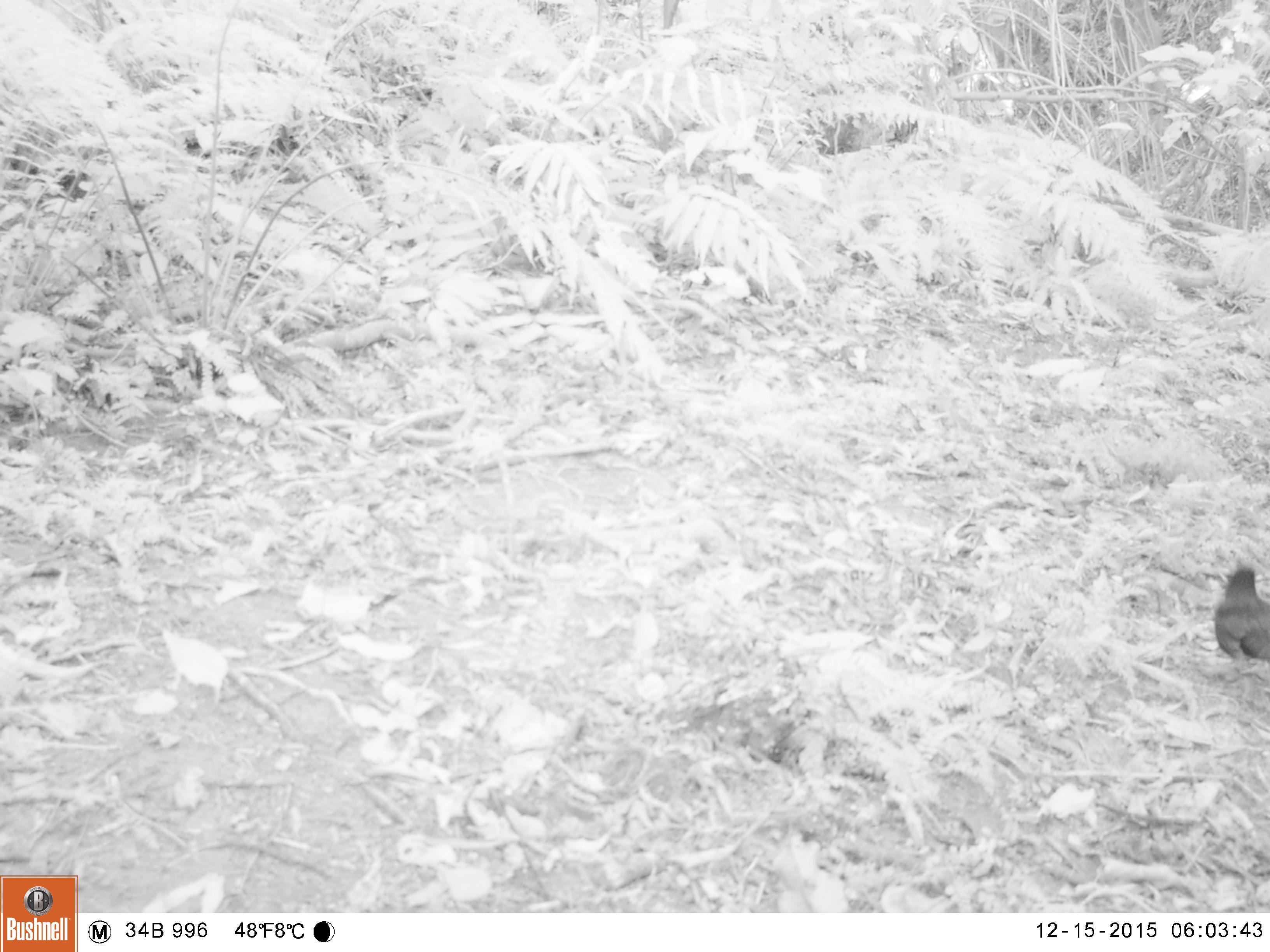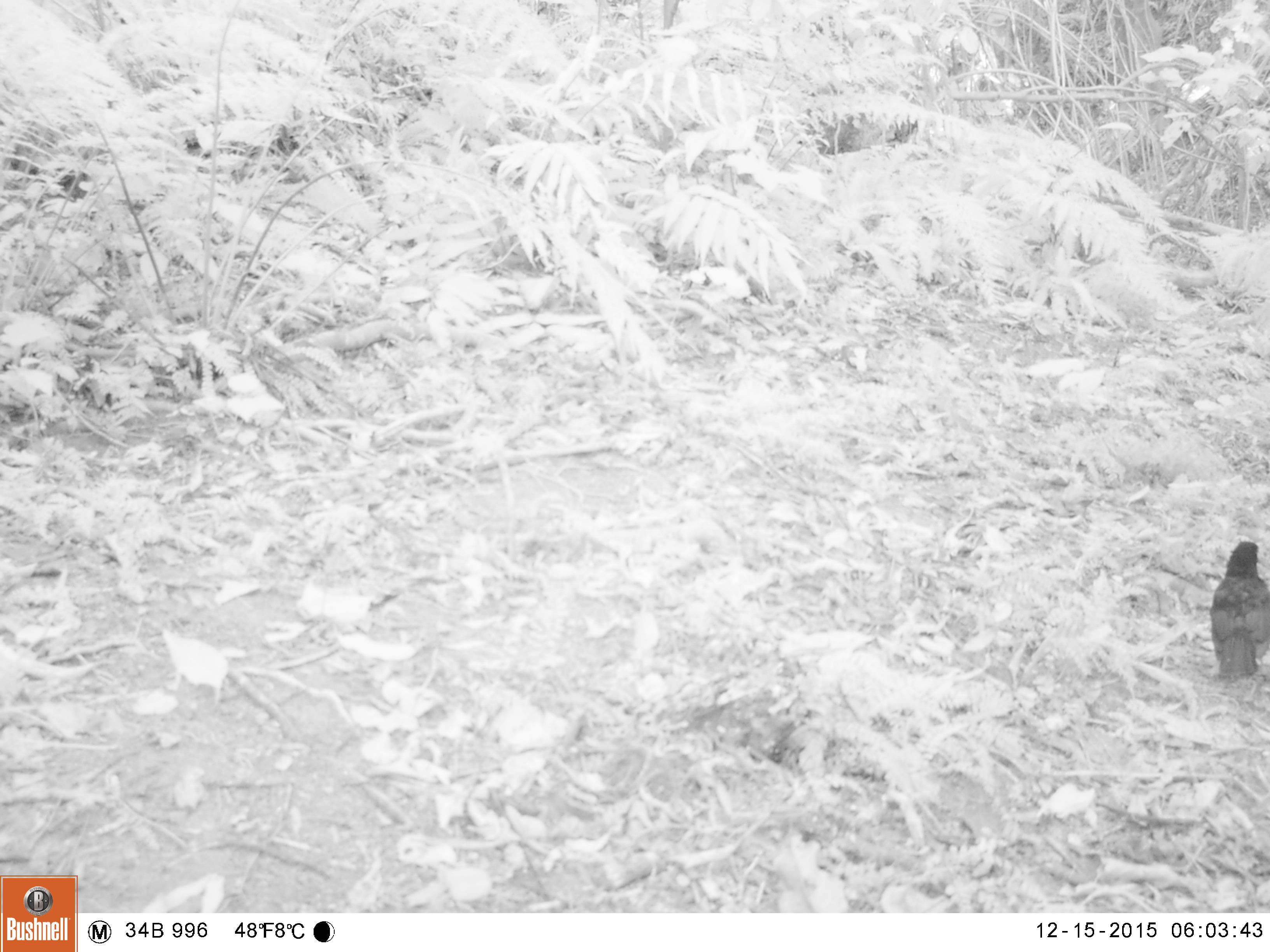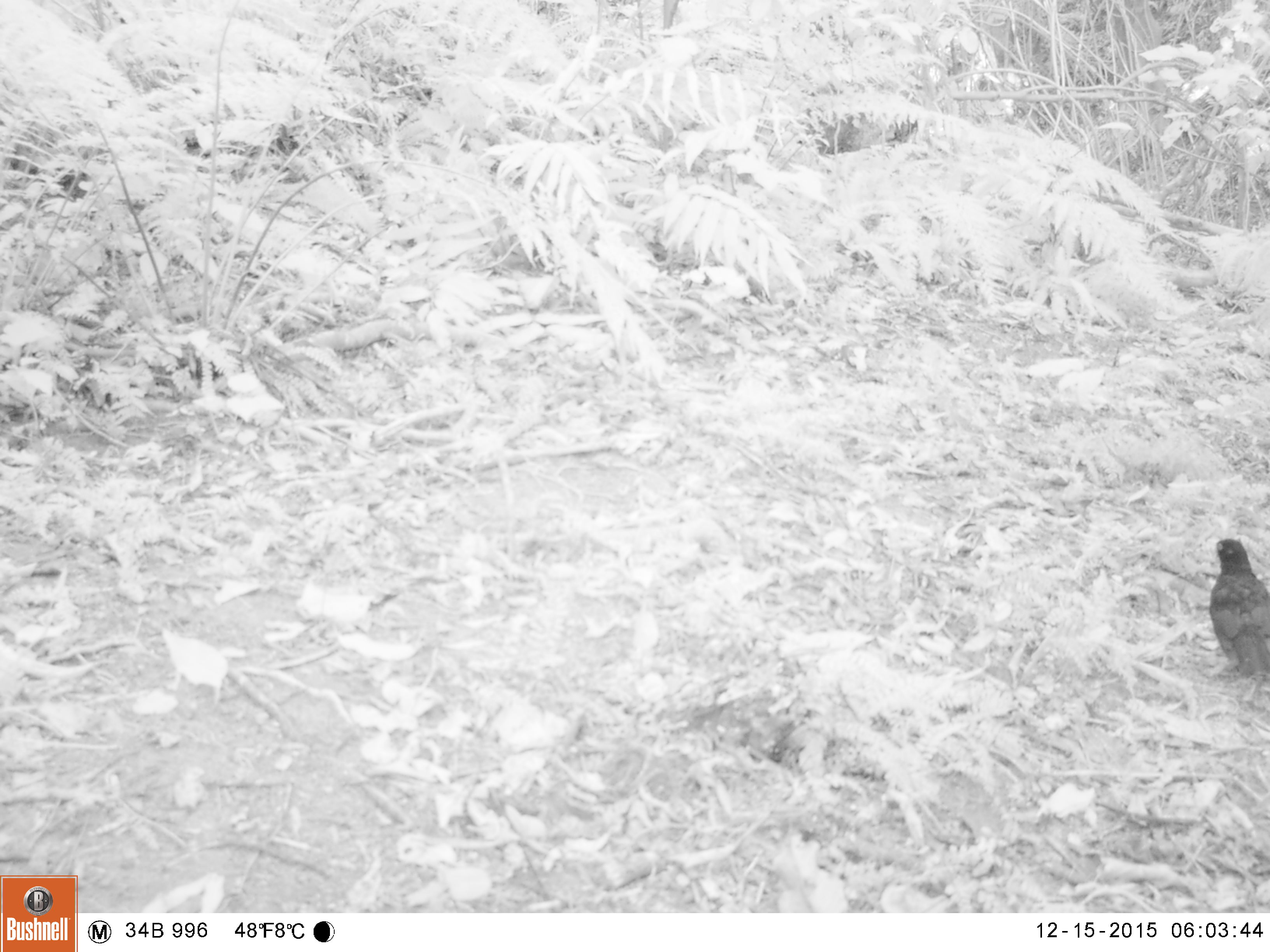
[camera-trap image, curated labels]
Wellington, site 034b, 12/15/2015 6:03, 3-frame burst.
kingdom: Animalia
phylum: Chordata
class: Aves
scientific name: Aves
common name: bird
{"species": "bird (Aves)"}